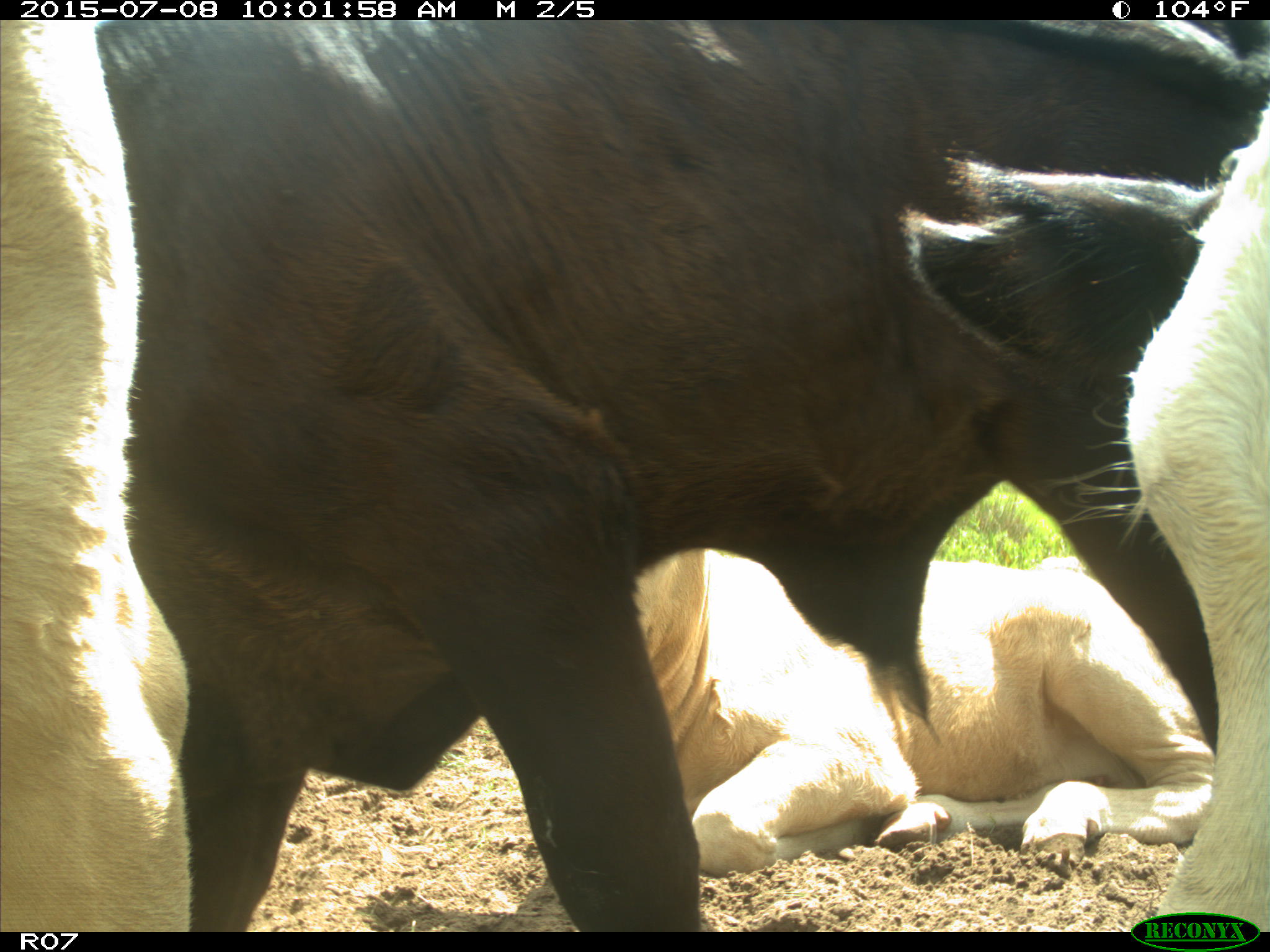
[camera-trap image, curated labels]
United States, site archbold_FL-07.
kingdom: Animalia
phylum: Chordata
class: Mammalia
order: Artiodactyla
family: Bovidae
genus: Bos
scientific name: Bos taurus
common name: domestic cow